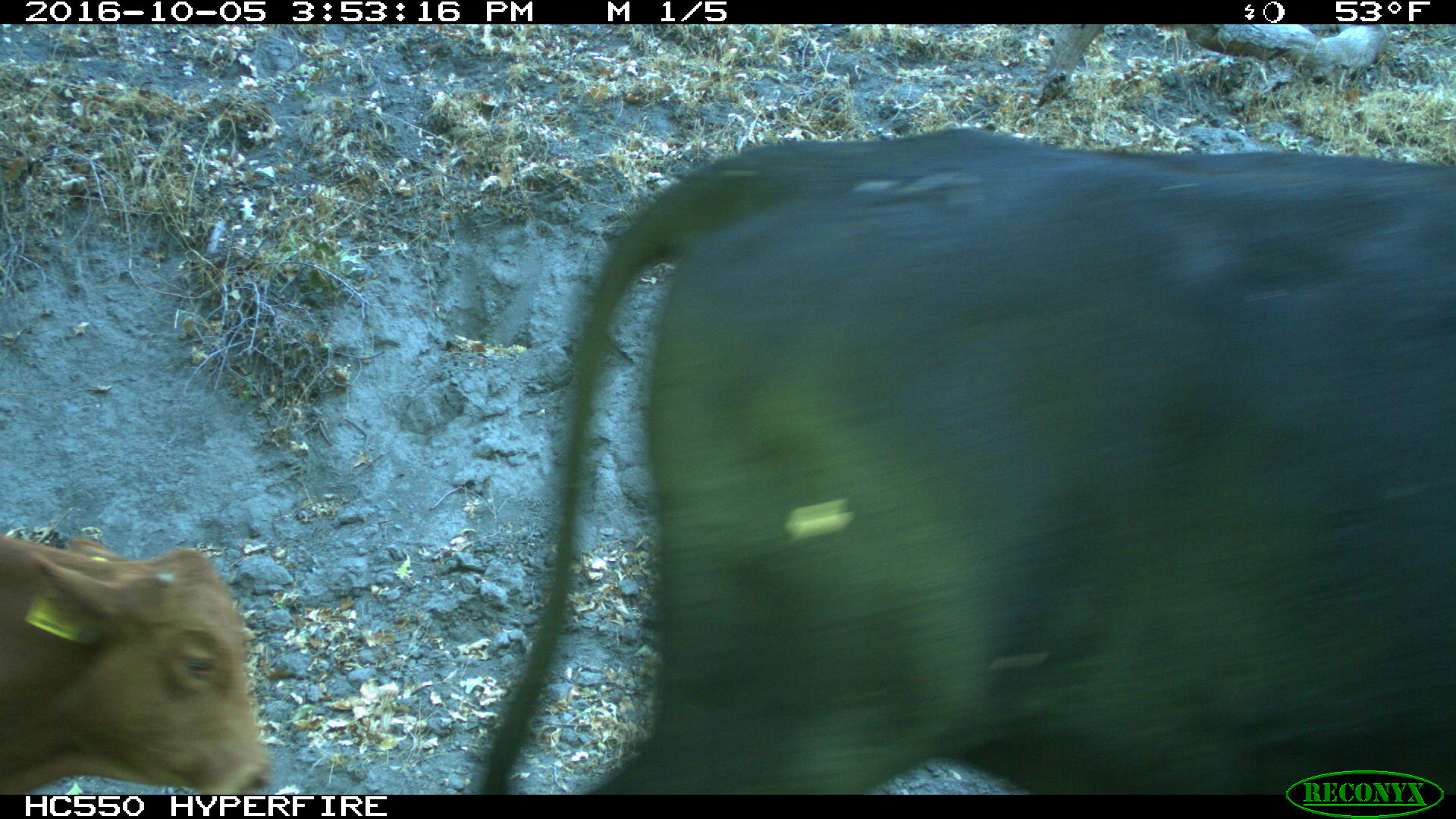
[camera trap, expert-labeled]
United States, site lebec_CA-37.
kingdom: Animalia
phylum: Chordata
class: Mammalia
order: Artiodactyla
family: Bovidae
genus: Bos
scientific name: Bos taurus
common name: domestic cow